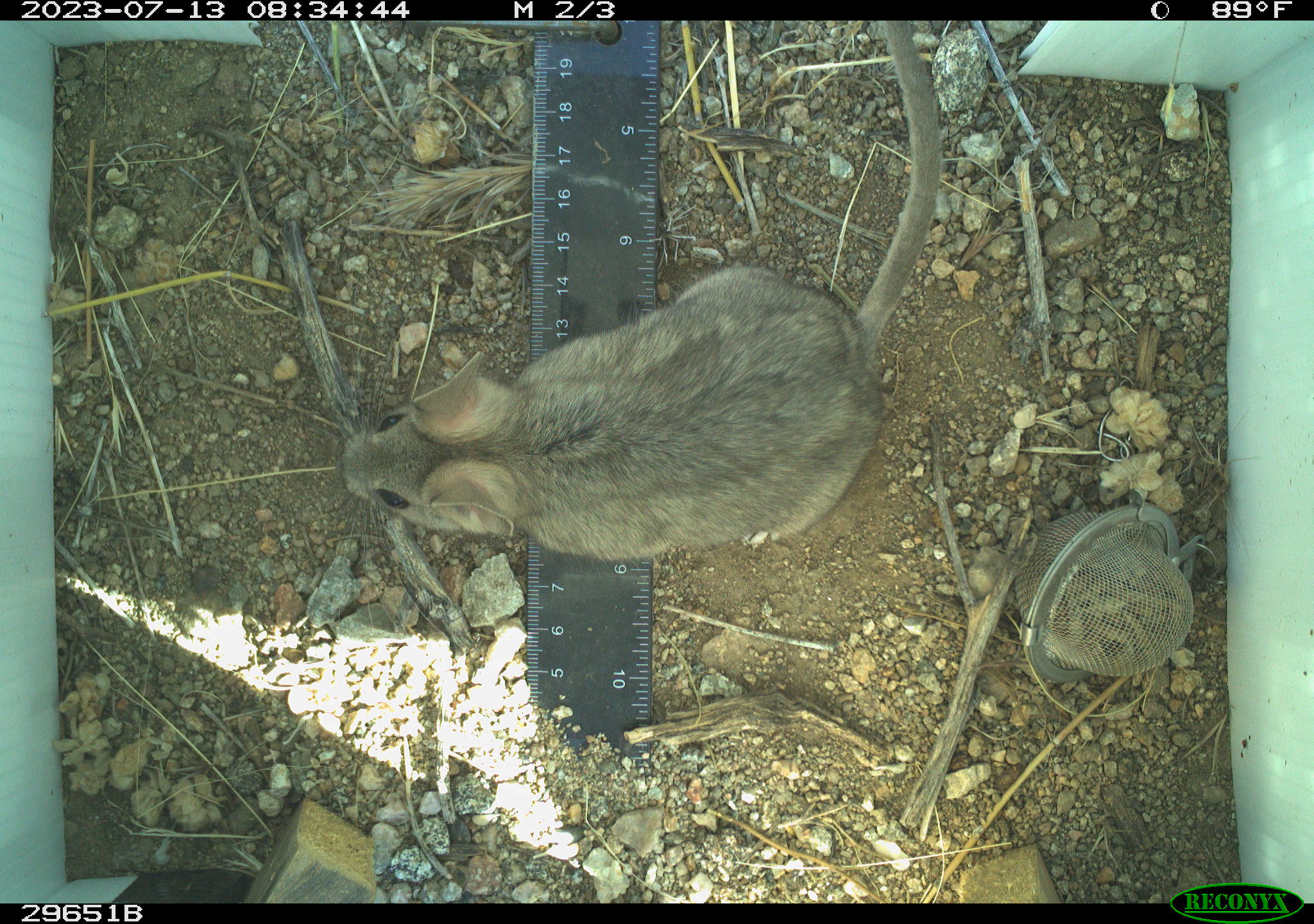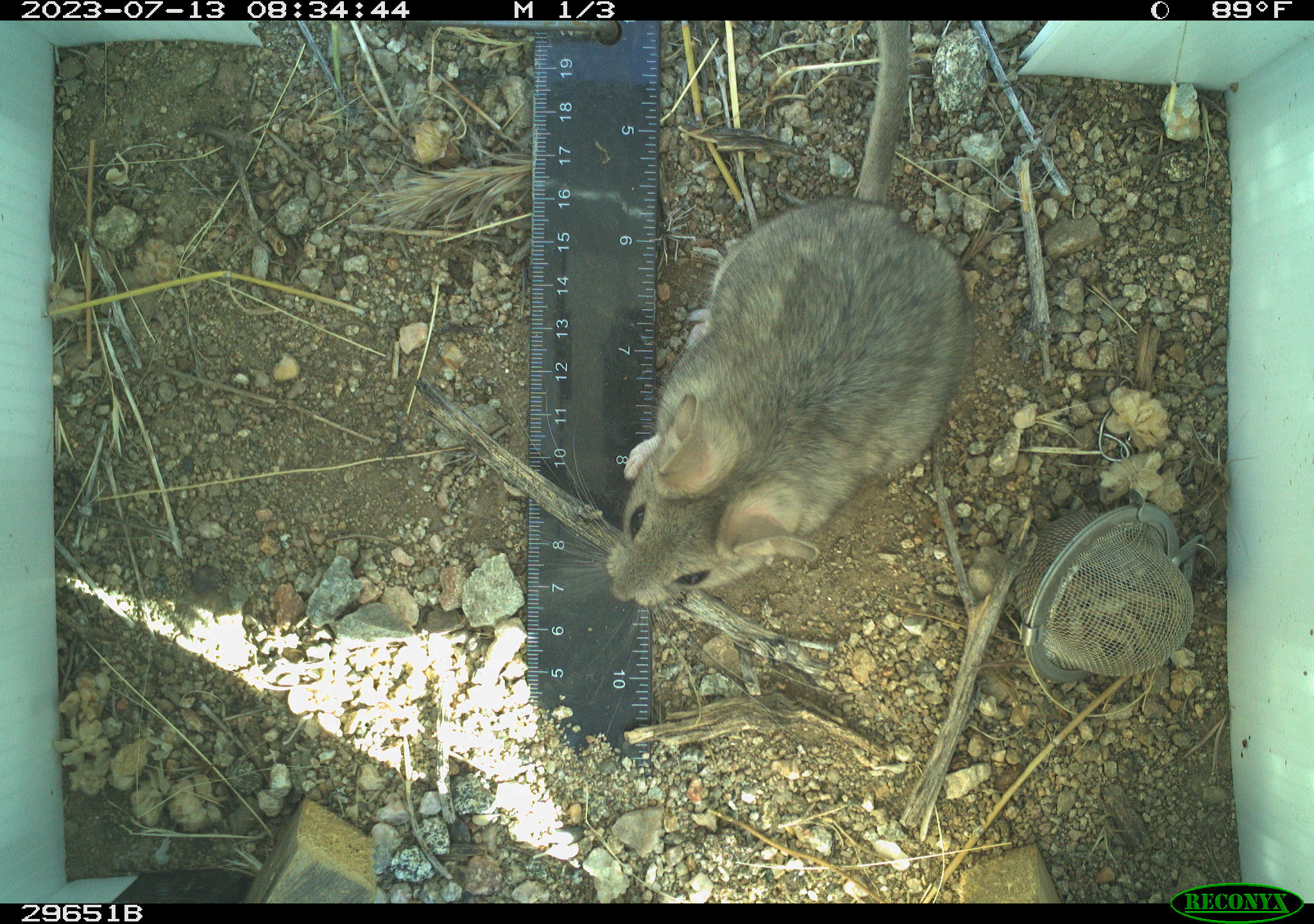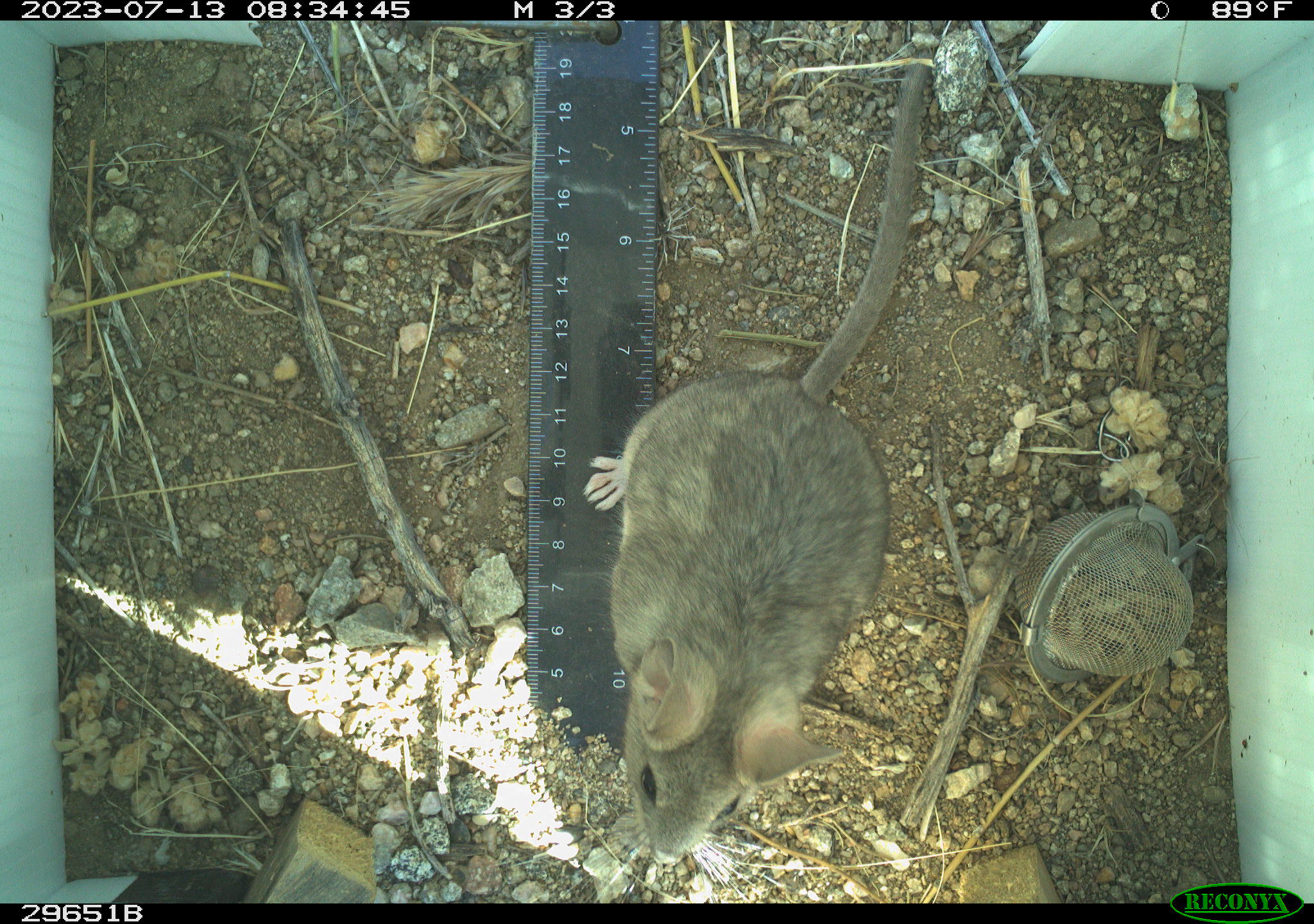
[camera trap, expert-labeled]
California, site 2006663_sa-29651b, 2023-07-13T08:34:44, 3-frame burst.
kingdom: Animalia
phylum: Chordata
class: Mammalia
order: Rodentia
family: Cricetidae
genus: Neotoma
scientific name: Neotoma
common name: pack rat or woodrat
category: neotoma species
Neotoma species (pack rat or woodrat) (Neotoma).